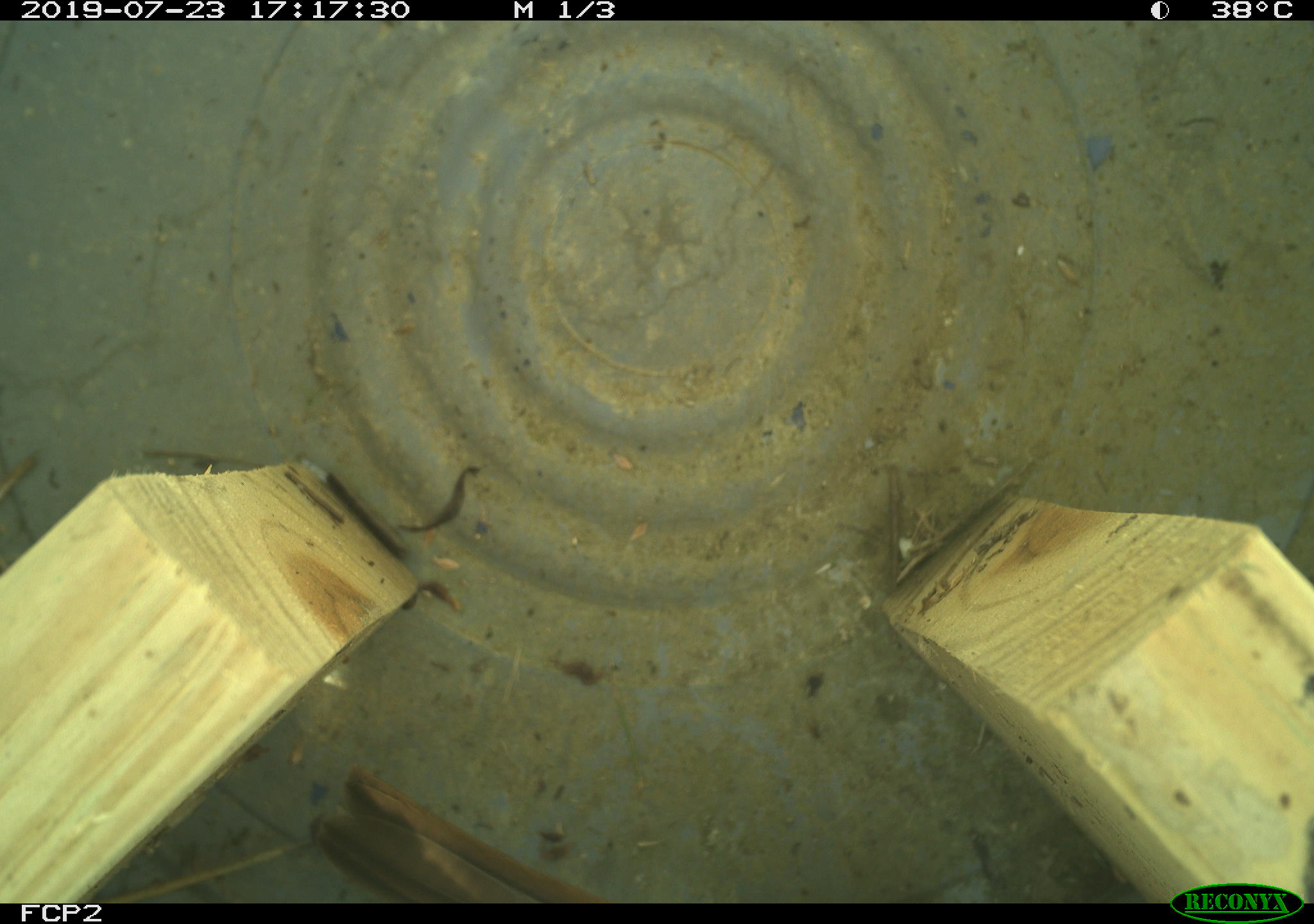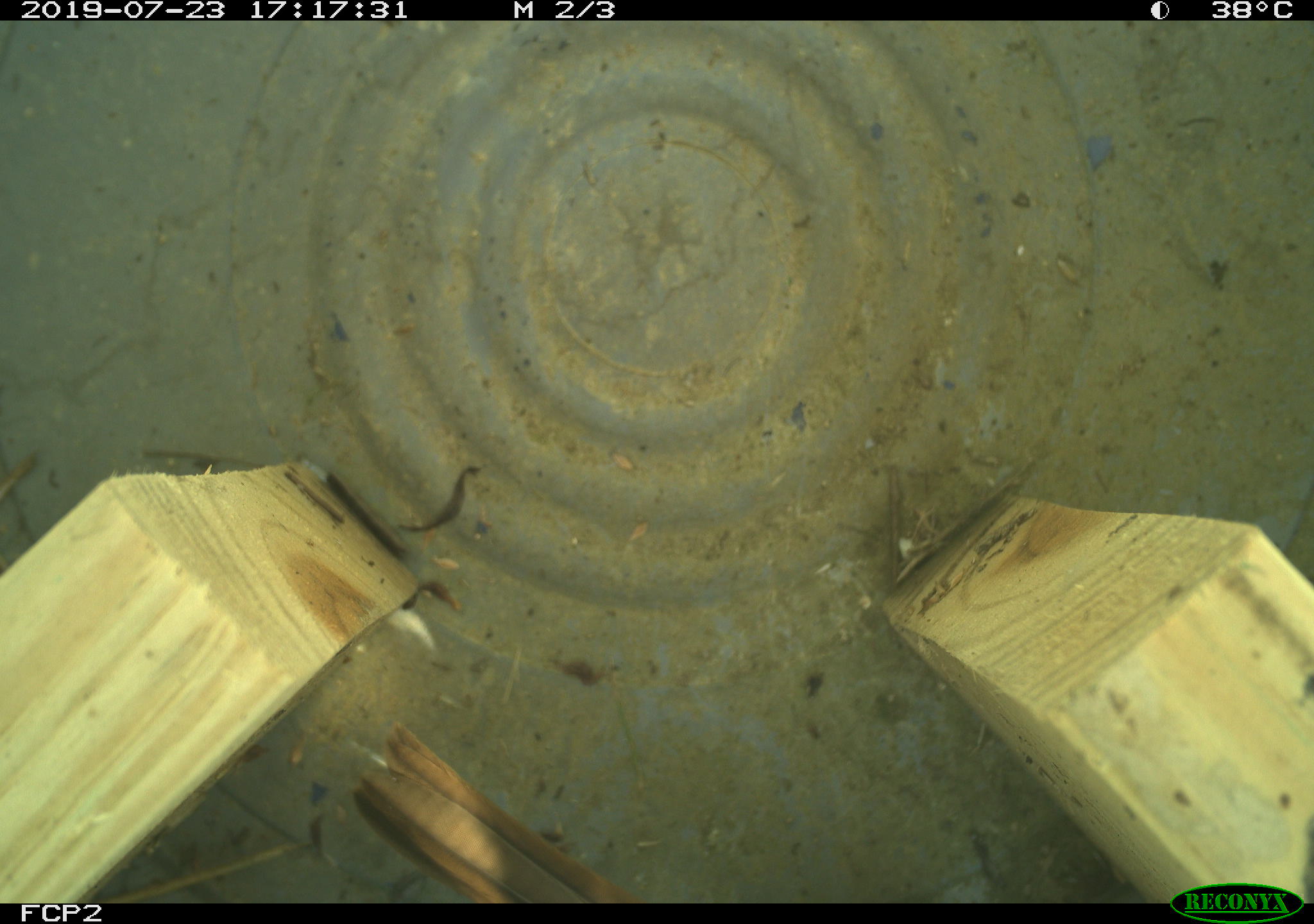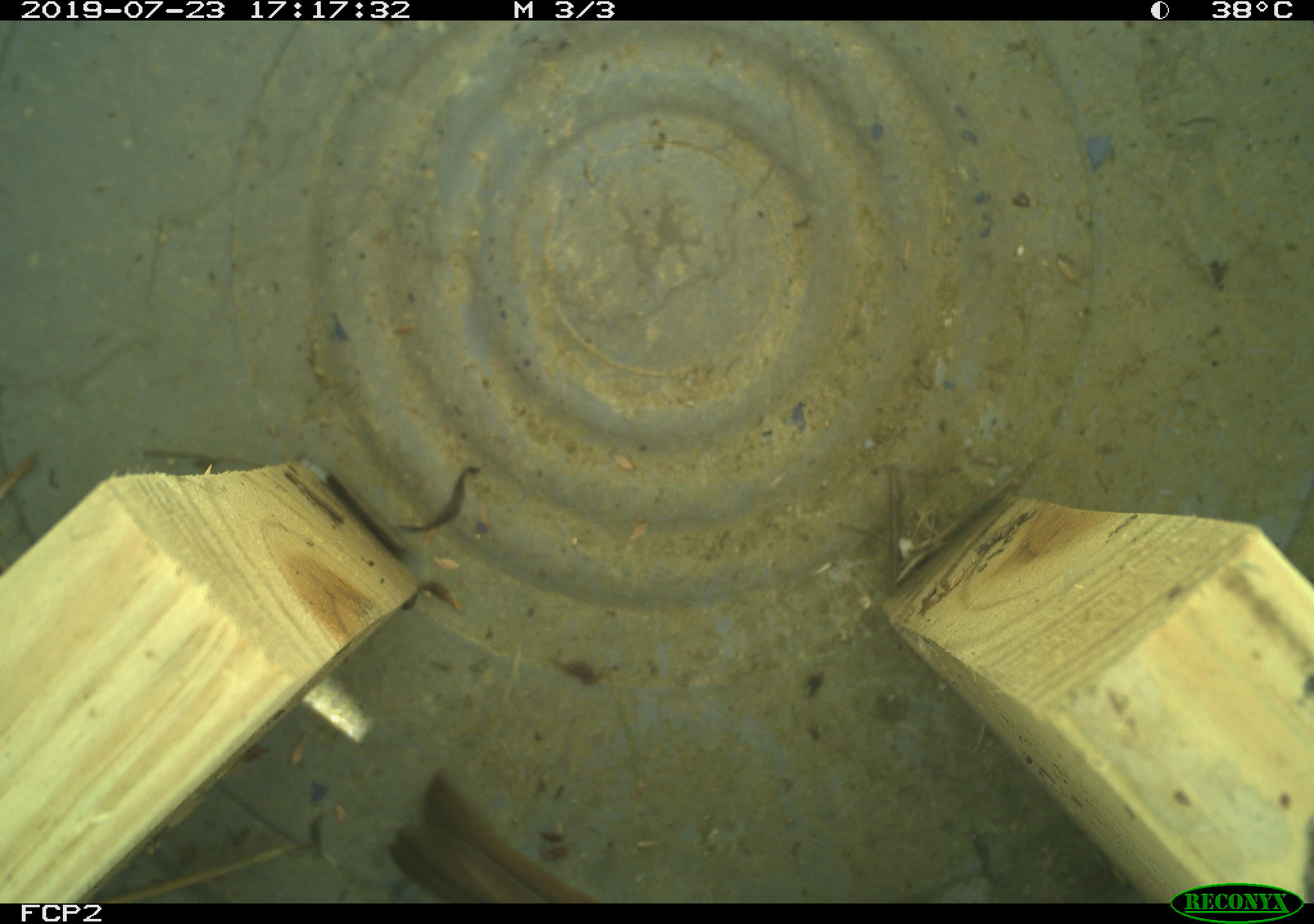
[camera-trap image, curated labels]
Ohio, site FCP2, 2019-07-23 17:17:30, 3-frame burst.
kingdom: Animalia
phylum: Chordata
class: Aves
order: Passeriformes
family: Passerellidae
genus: Melospiza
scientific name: Melospiza melodia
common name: song sparrow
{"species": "song sparrow (Melospiza melodia)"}